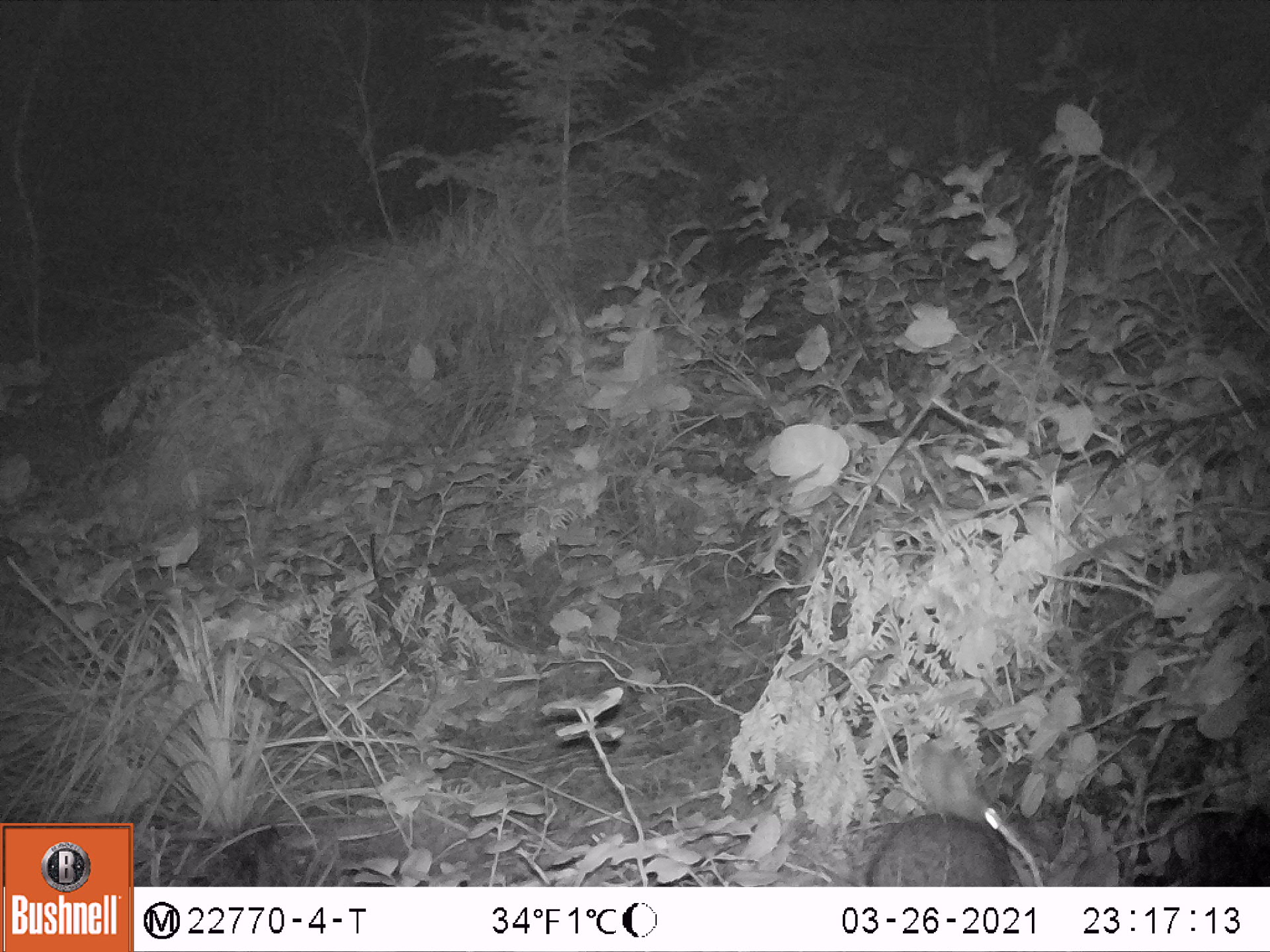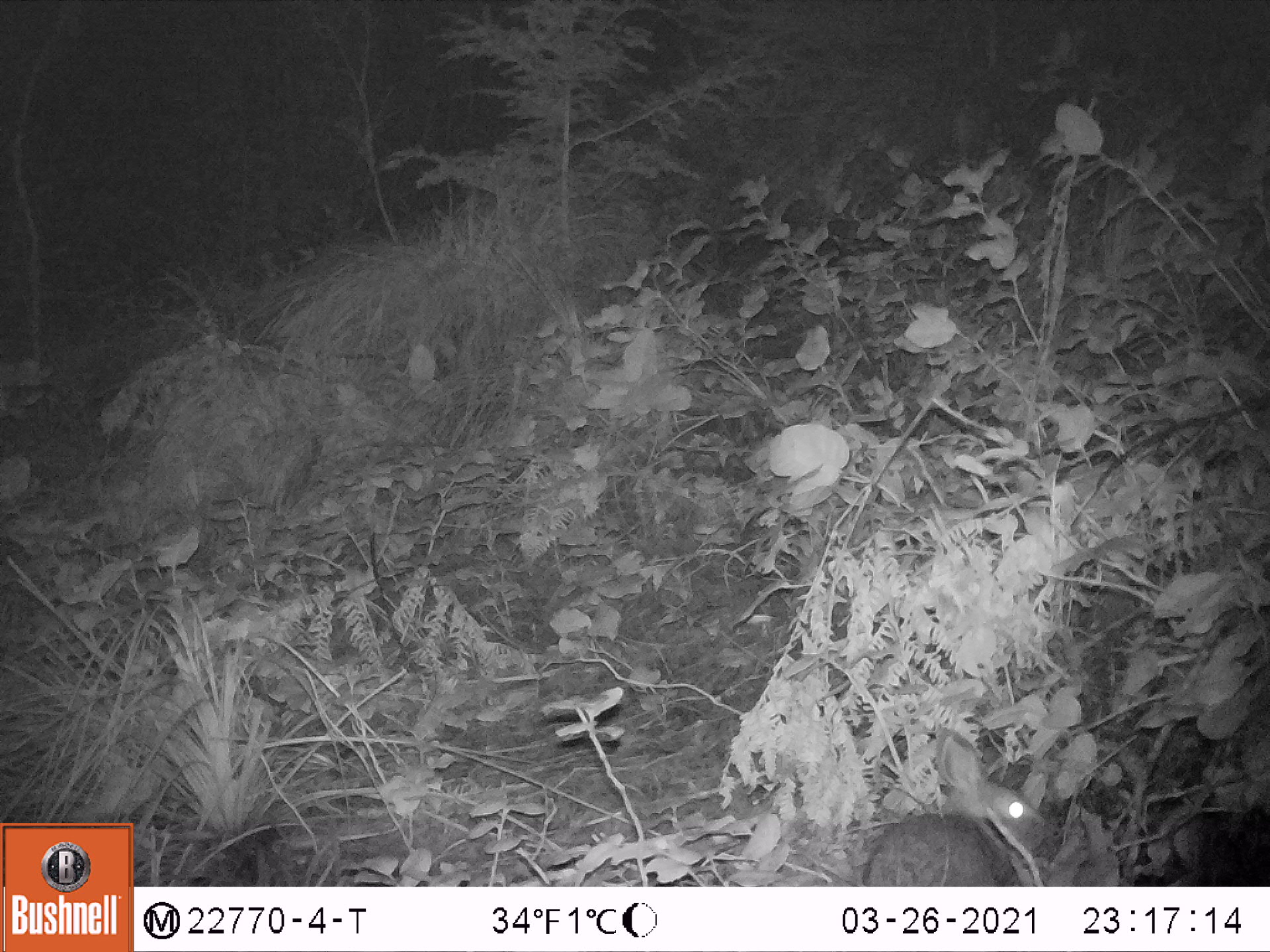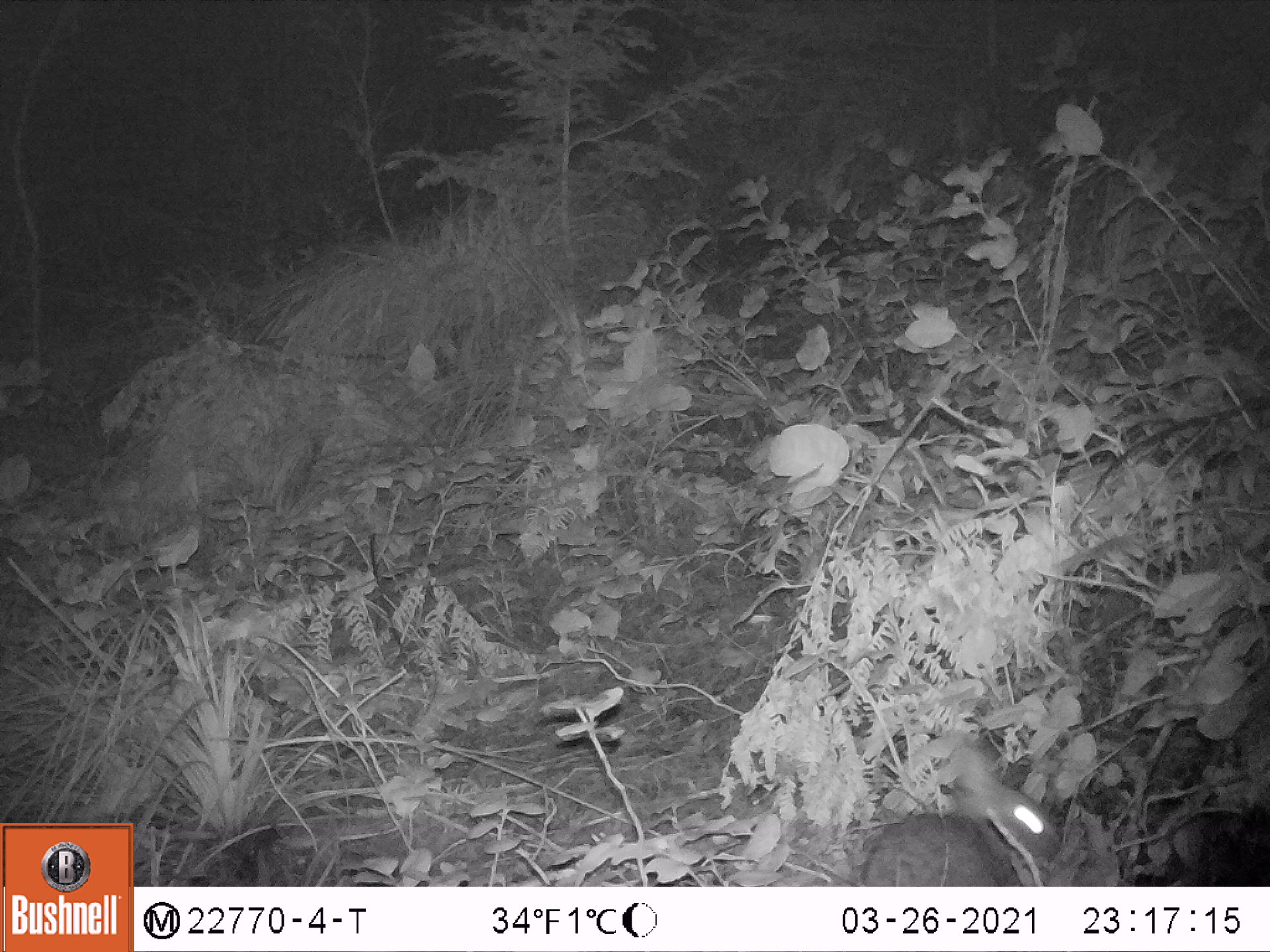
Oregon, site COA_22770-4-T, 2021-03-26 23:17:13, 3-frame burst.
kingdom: Animalia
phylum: Chordata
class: Mammalia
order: Lagomorpha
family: Leporidae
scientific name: Leporidae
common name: hares and rabbits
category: leporidae family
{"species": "leporidae family (hares and rabbits) (Leporidae)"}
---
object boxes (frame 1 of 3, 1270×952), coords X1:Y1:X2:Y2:
leporidae family: 864:734:1026:884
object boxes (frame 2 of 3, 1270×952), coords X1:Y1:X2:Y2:
leporidae family: 863:720:1055:881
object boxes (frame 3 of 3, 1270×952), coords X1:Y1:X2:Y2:
leporidae family: 856:730:1065:885